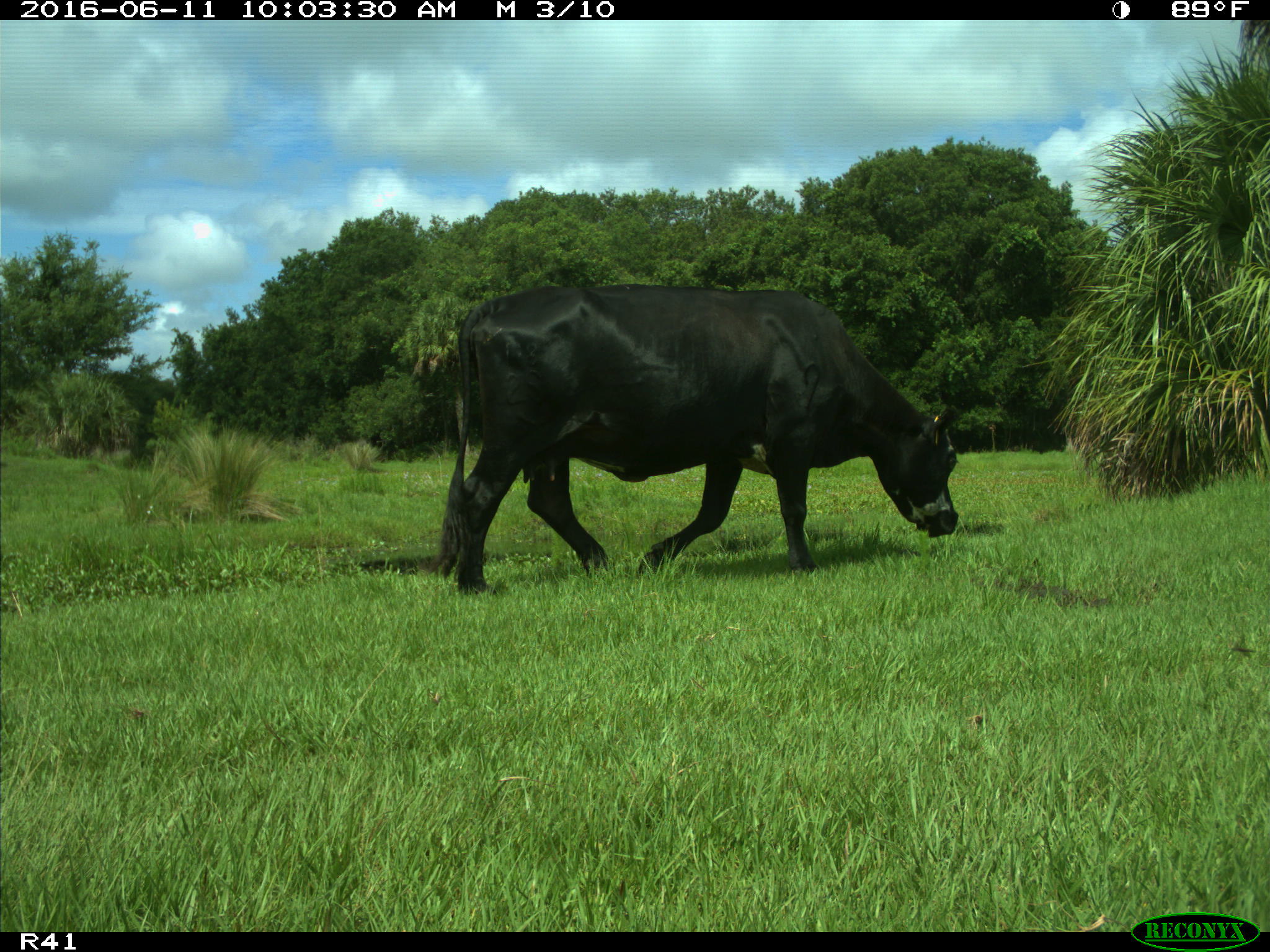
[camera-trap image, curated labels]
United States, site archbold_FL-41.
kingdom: Animalia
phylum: Chordata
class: Mammalia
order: Artiodactyla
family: Bovidae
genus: Bos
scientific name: Bos taurus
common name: domestic cow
Bos taurus (domestic cow).